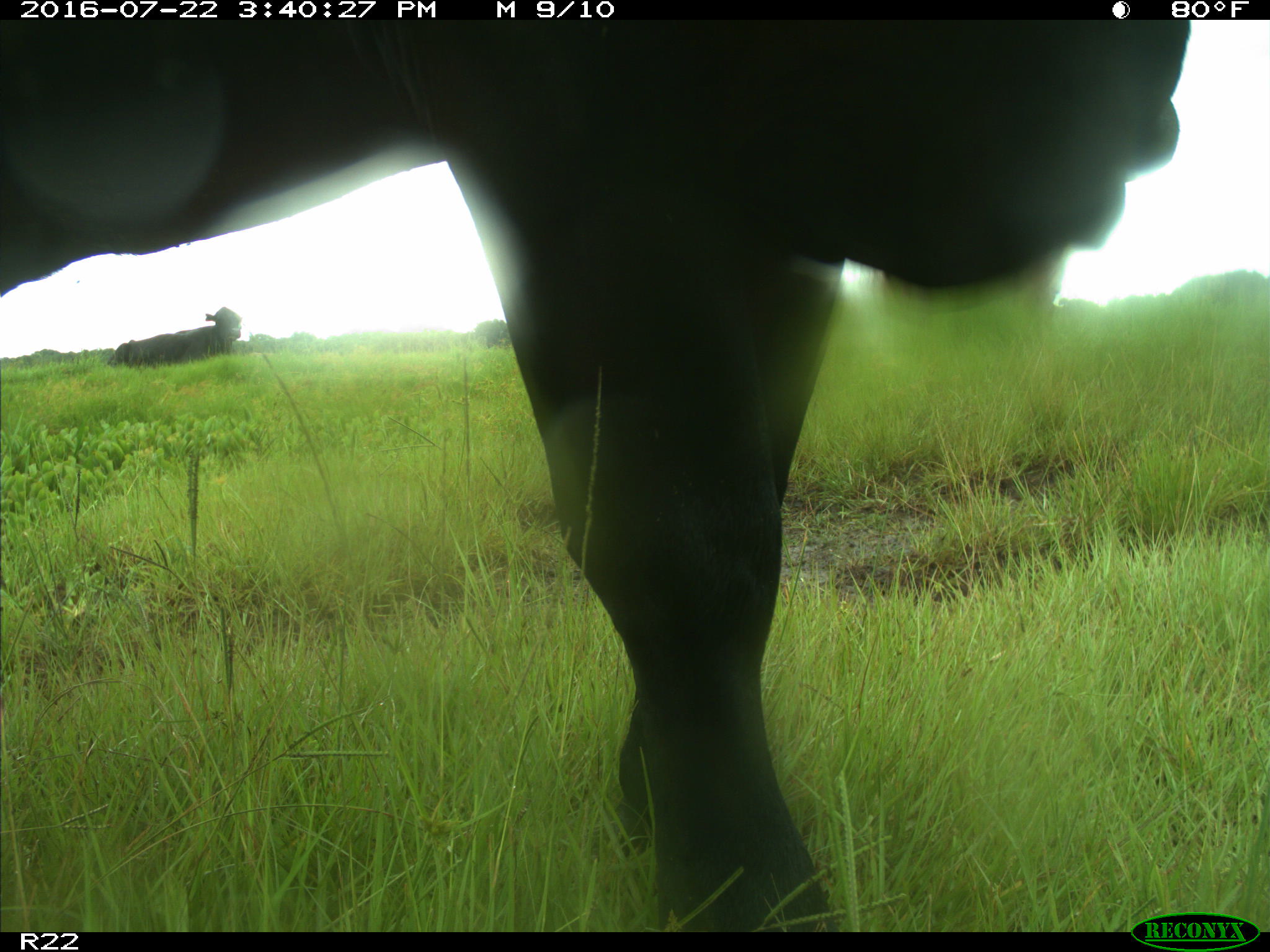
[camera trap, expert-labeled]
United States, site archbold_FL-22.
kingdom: Animalia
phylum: Chordata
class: Mammalia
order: Artiodactyla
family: Bovidae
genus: Bos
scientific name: Bos taurus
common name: domestic cow